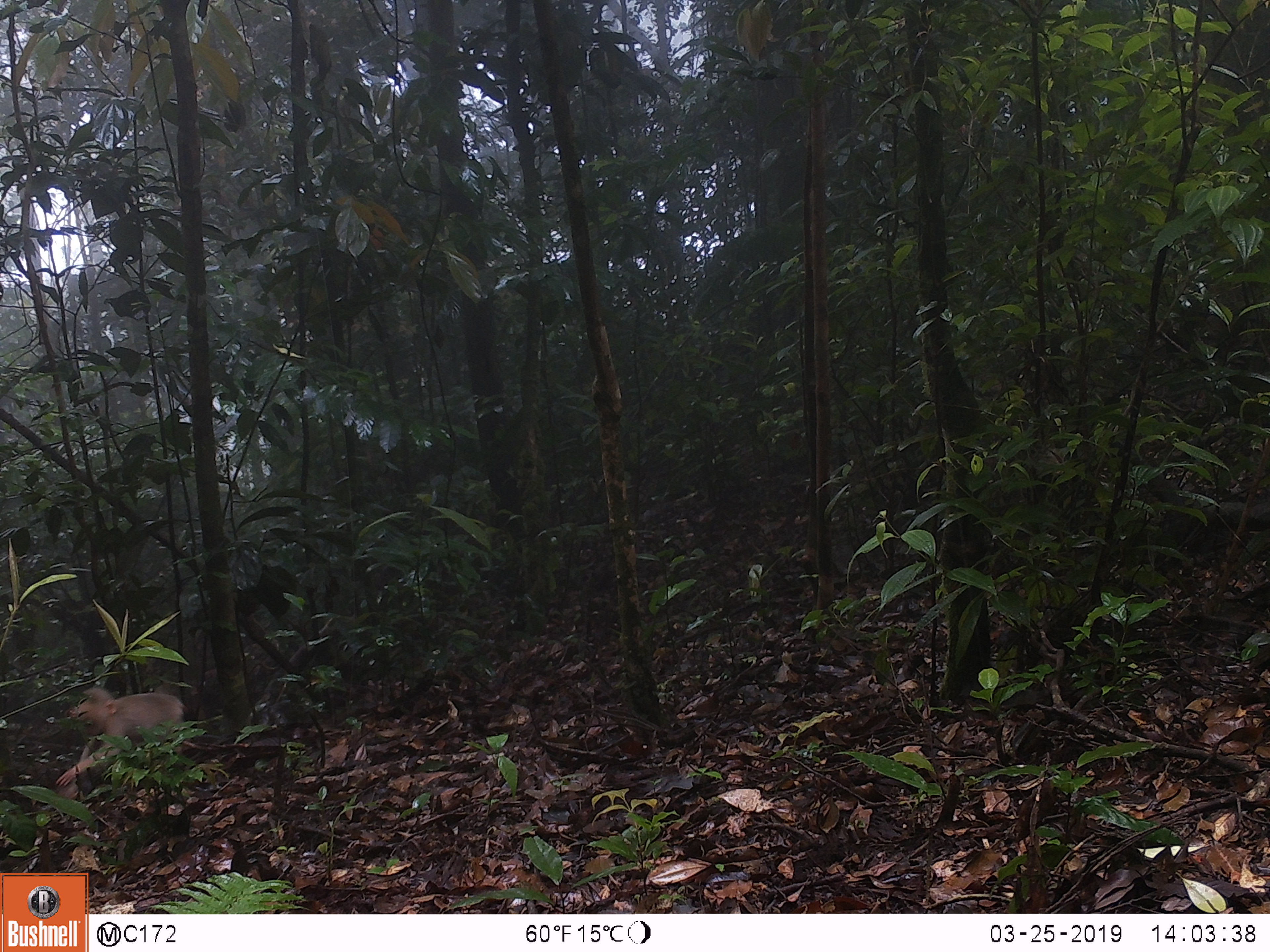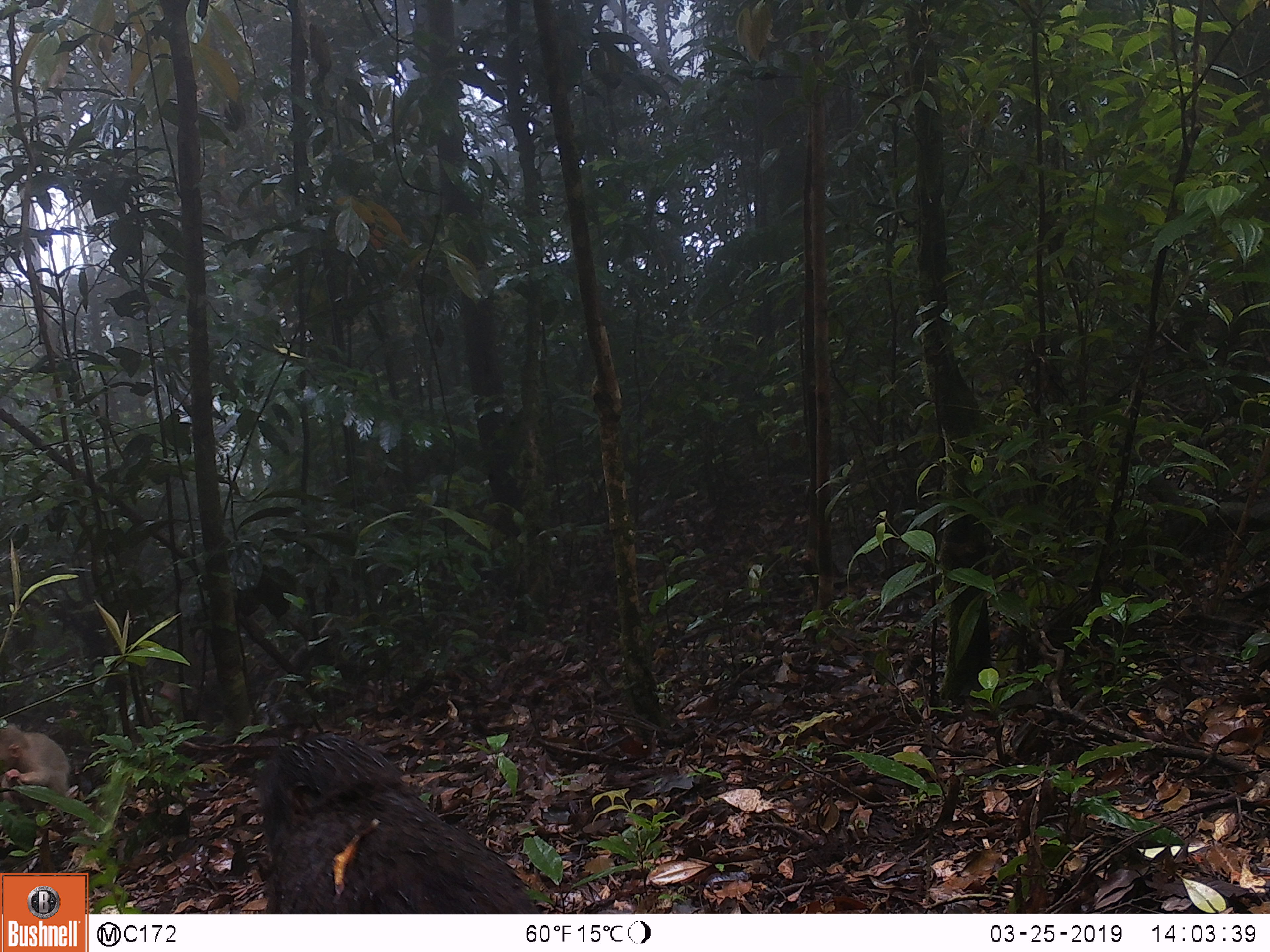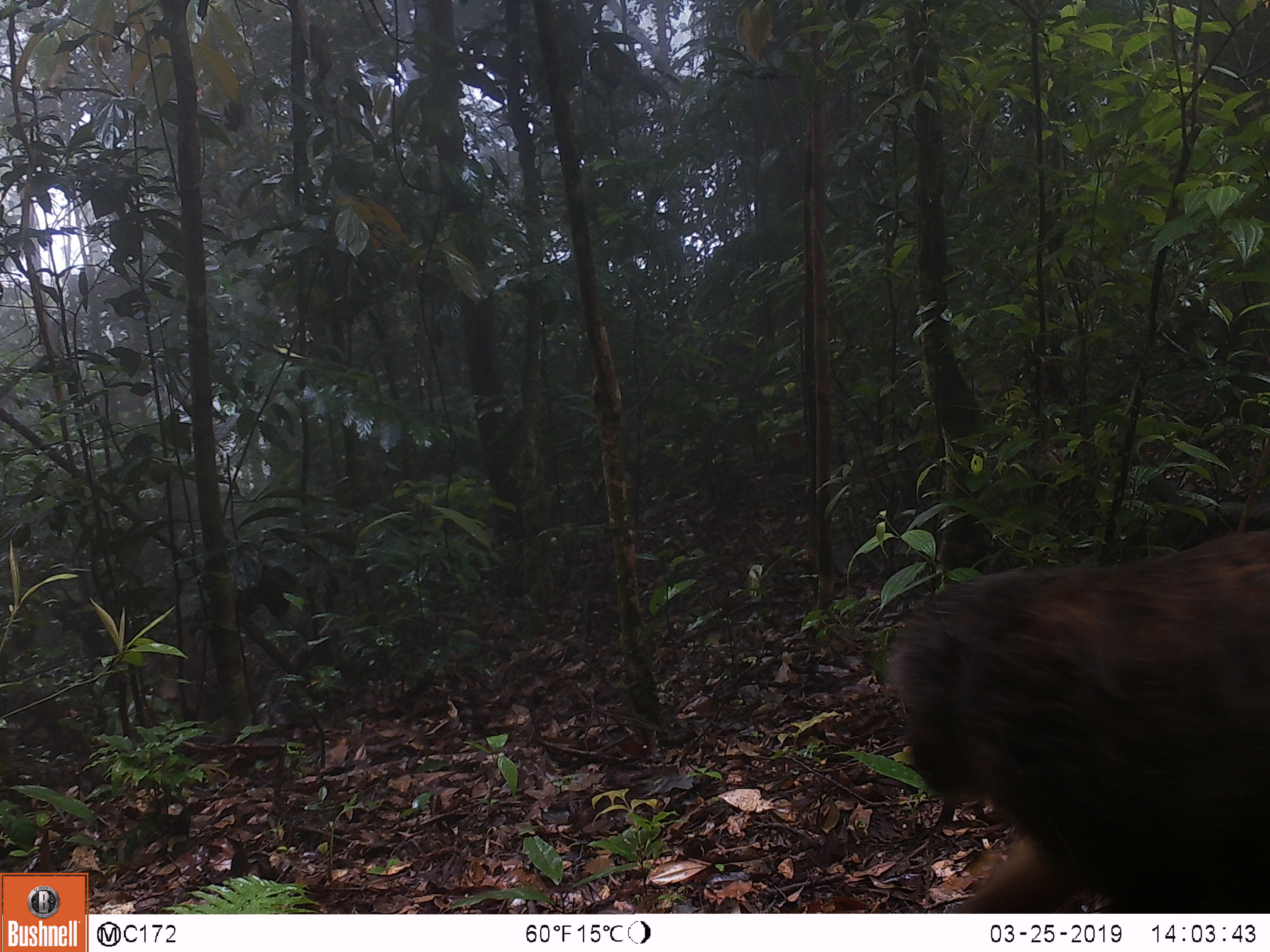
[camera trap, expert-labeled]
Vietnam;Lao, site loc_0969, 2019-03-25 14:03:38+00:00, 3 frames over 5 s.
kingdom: Animalia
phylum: Chordata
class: Mammalia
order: Primates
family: Cercopithecidae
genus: Macaca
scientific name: Macaca arctoides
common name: stump-tailed macaque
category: stump tailed macaque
Stump tailed macaque (stump-tailed macaque) (Macaca arctoides). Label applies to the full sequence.